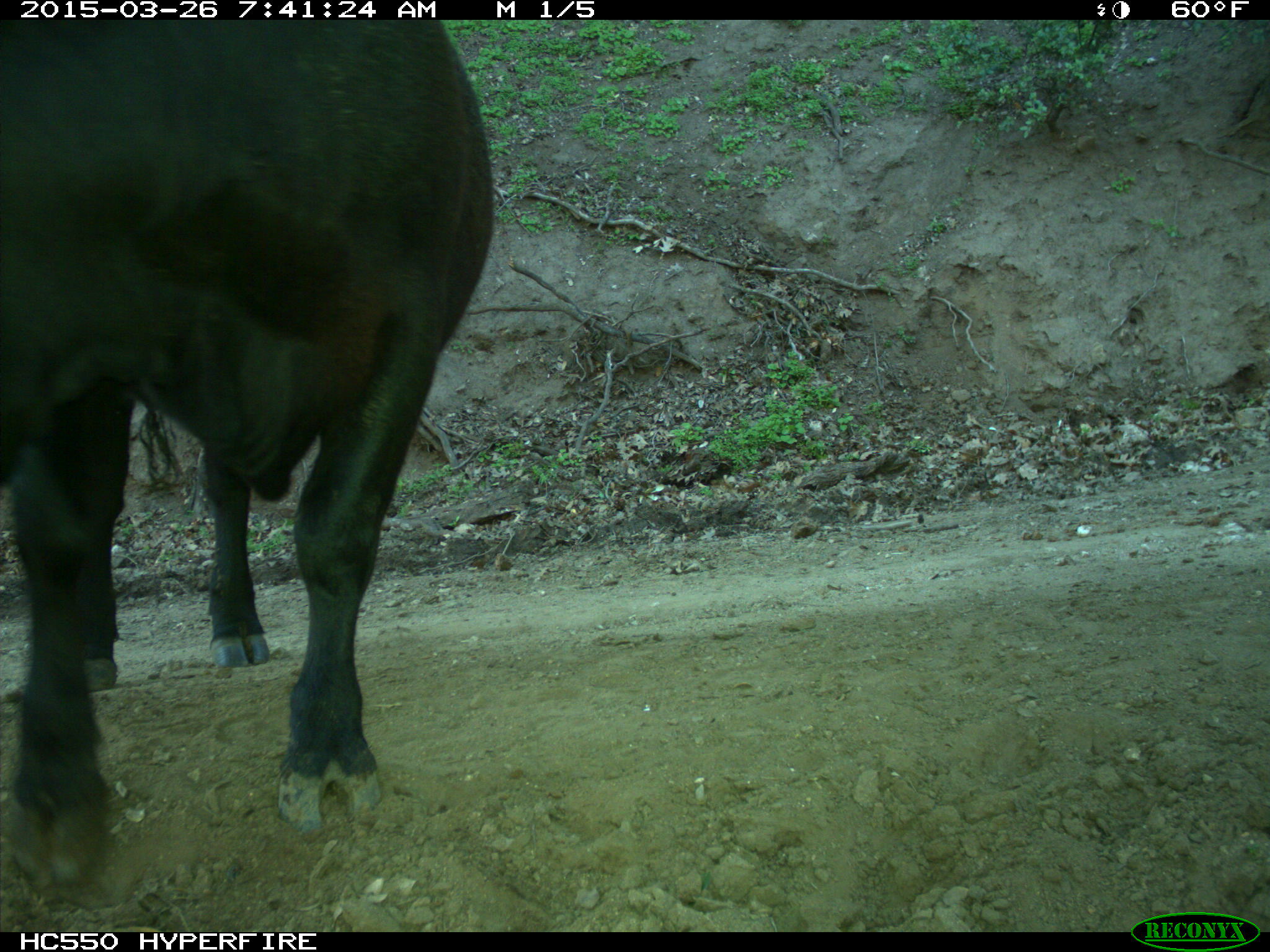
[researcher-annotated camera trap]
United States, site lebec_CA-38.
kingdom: Animalia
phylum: Chordata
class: Mammalia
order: Artiodactyla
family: Bovidae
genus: Bos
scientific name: Bos taurus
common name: domestic cow